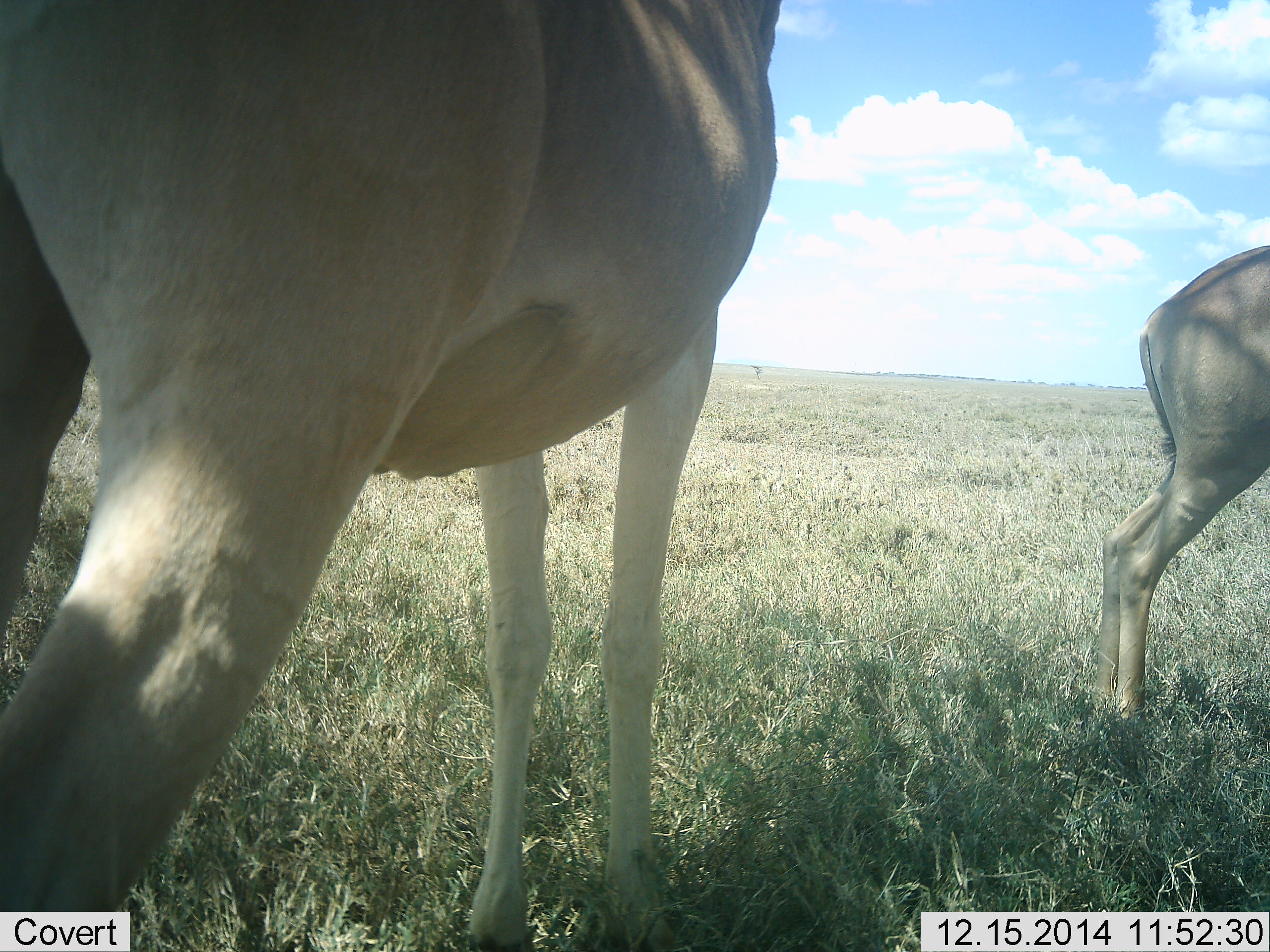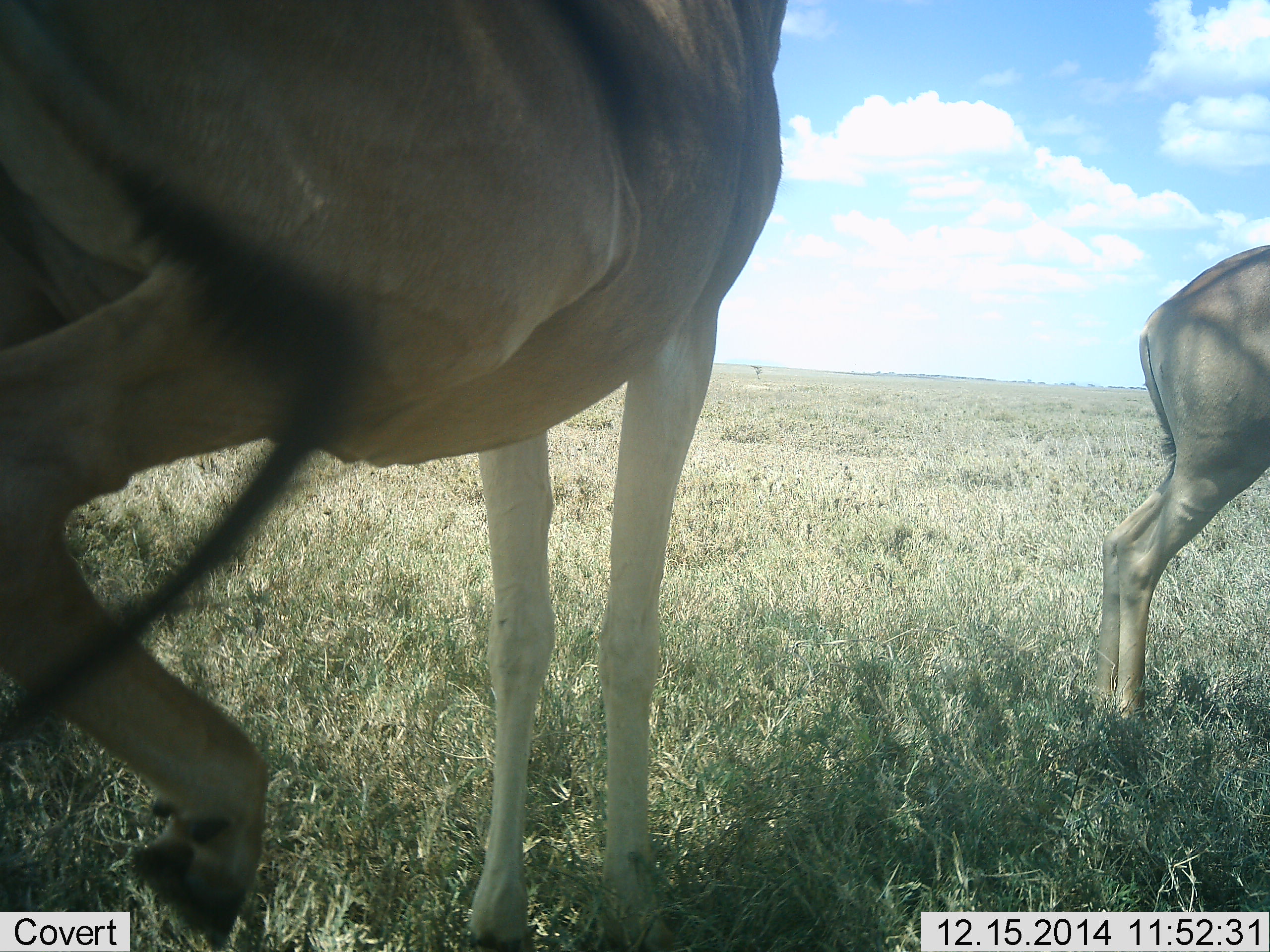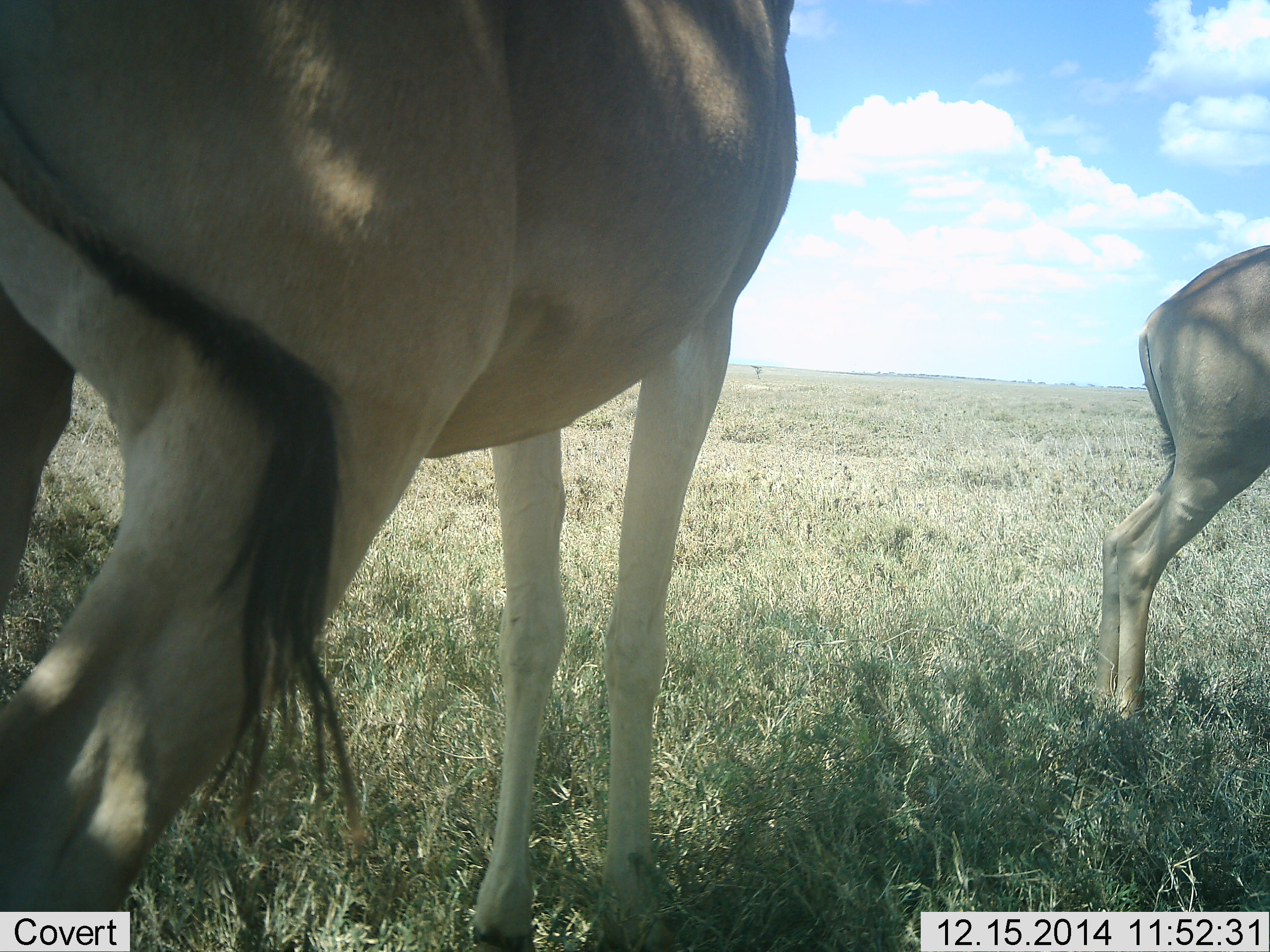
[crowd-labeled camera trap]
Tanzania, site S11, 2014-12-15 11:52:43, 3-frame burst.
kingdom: Animalia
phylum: Chordata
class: Mammalia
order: Artiodactyla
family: Bovidae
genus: Alcelaphus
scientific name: Alcelaphus buselaphus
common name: hartebeest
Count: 2.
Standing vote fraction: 100%.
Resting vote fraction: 0%.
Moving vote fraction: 10%.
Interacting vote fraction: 0%.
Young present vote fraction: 0%.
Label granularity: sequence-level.